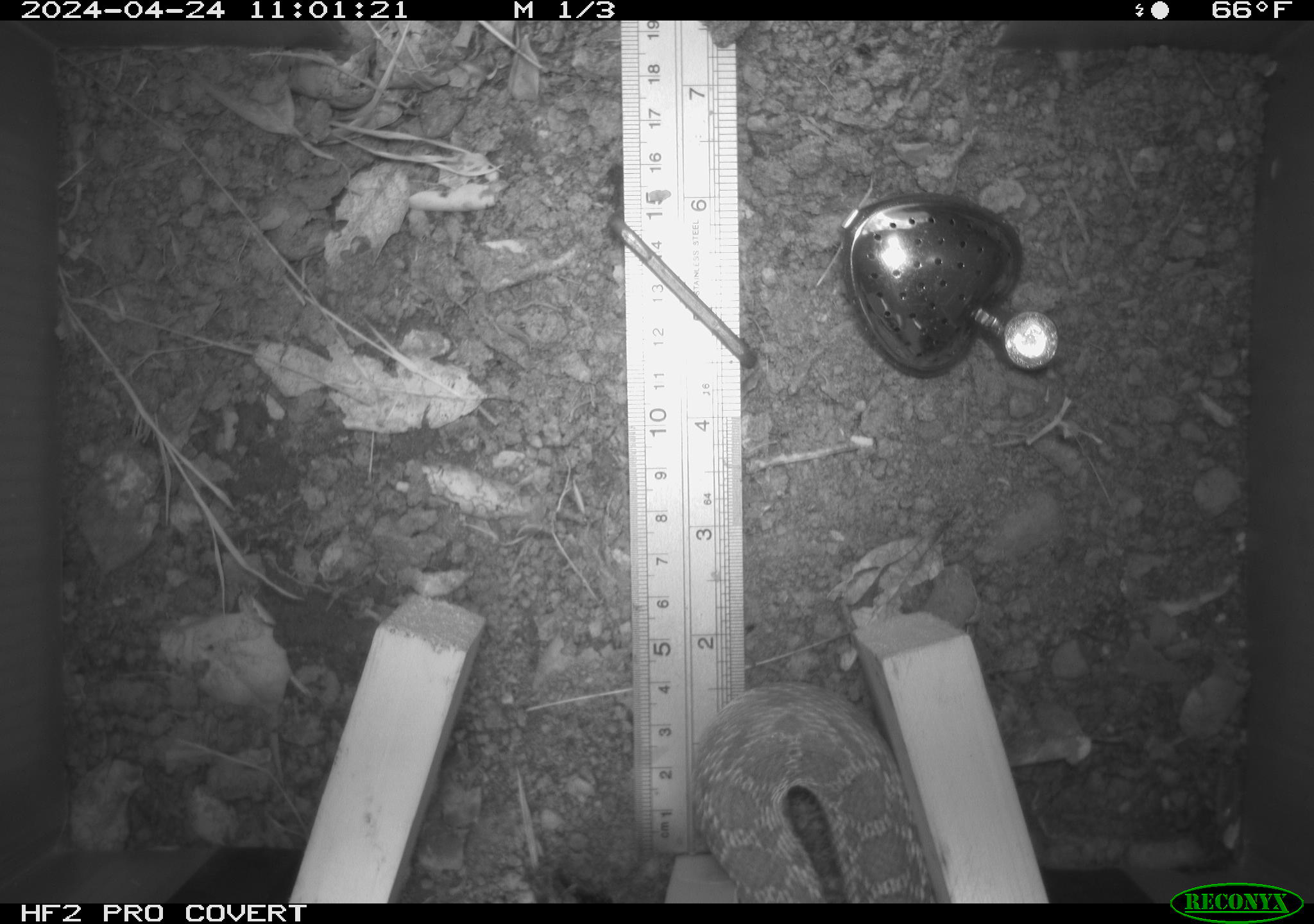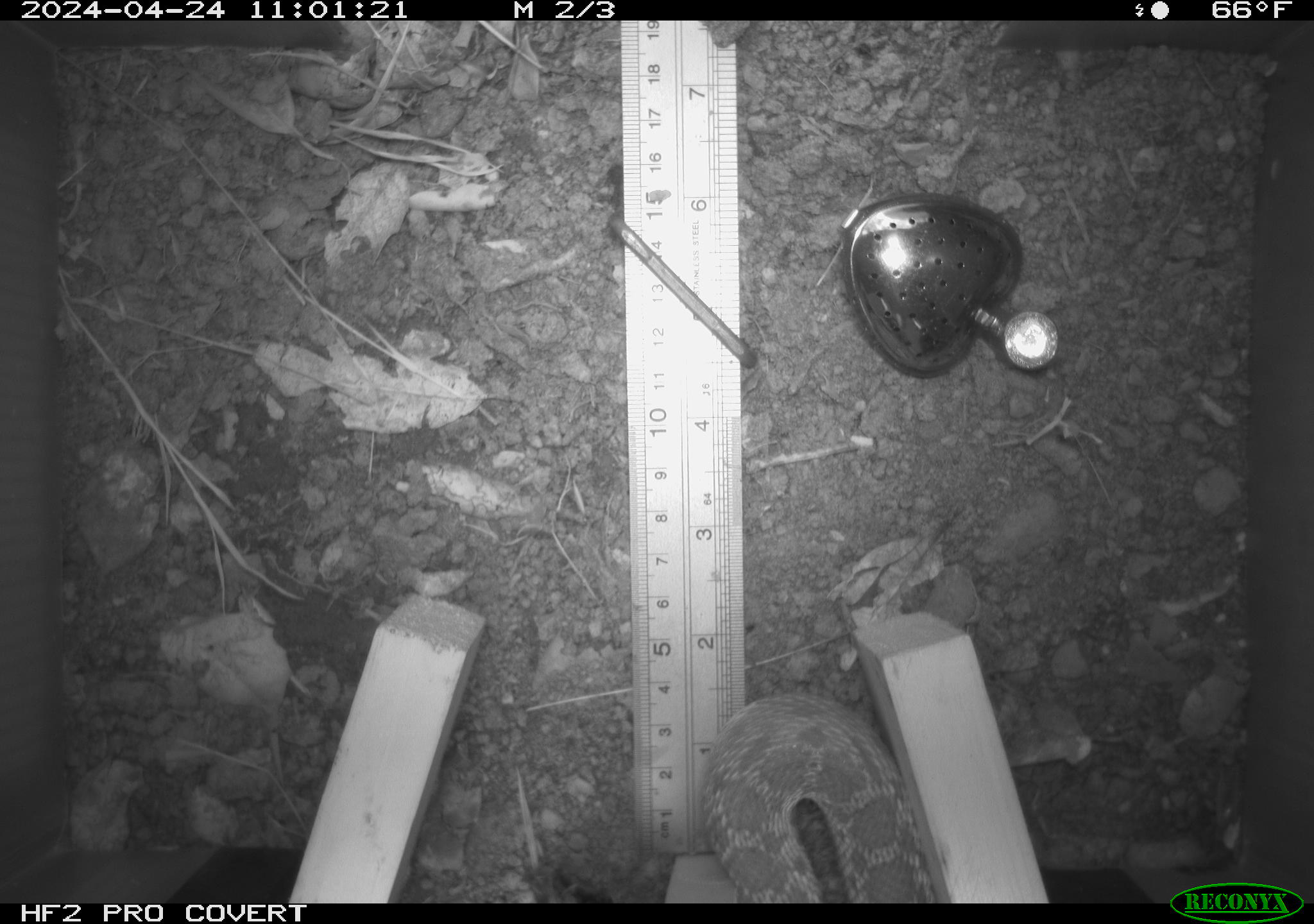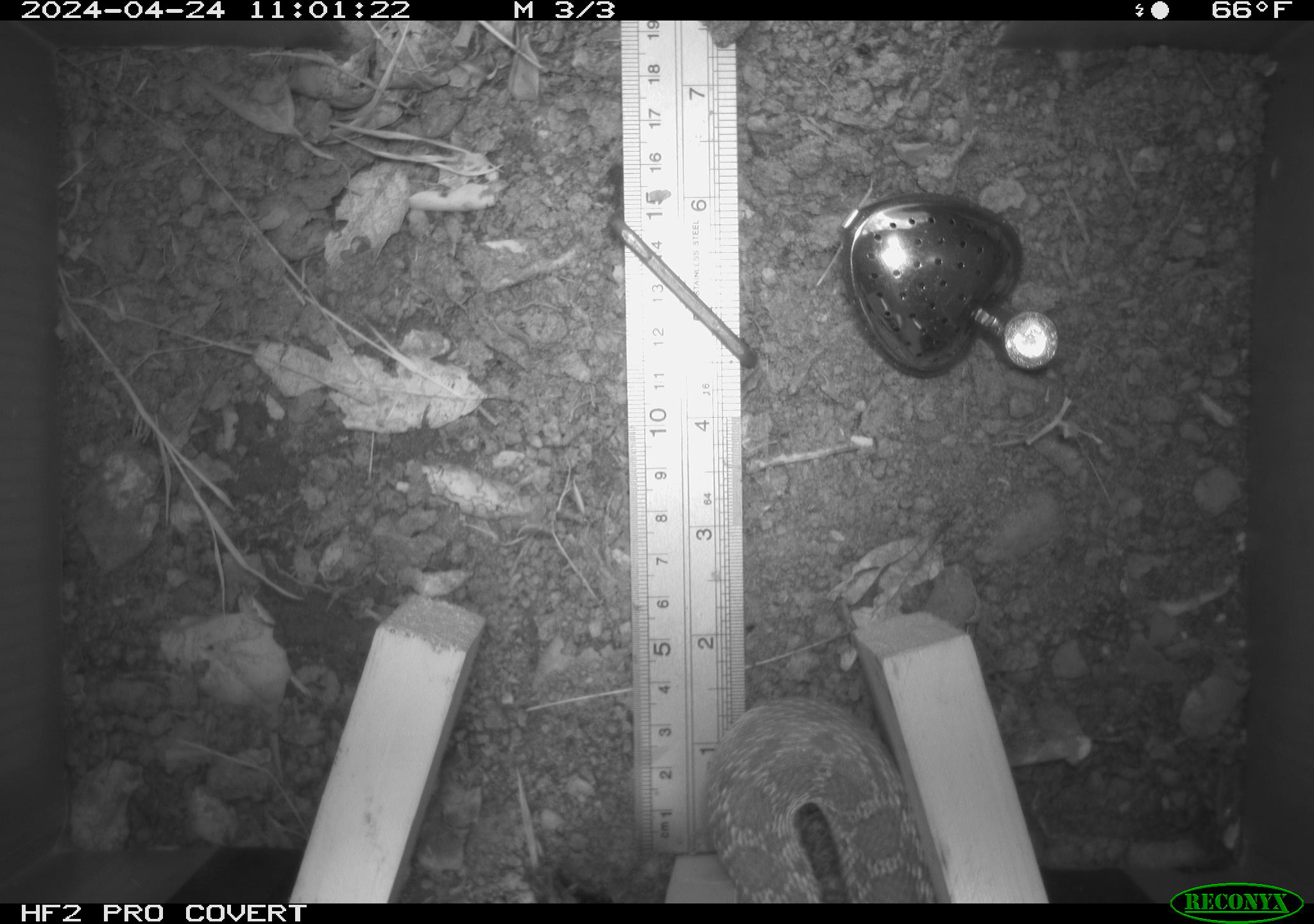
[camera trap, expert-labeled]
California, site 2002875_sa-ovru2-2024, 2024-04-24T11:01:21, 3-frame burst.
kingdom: Animalia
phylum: Chordata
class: Reptilia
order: Squamata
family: Colubridae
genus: Pituophis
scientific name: Pituophis catenifer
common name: gophersnake